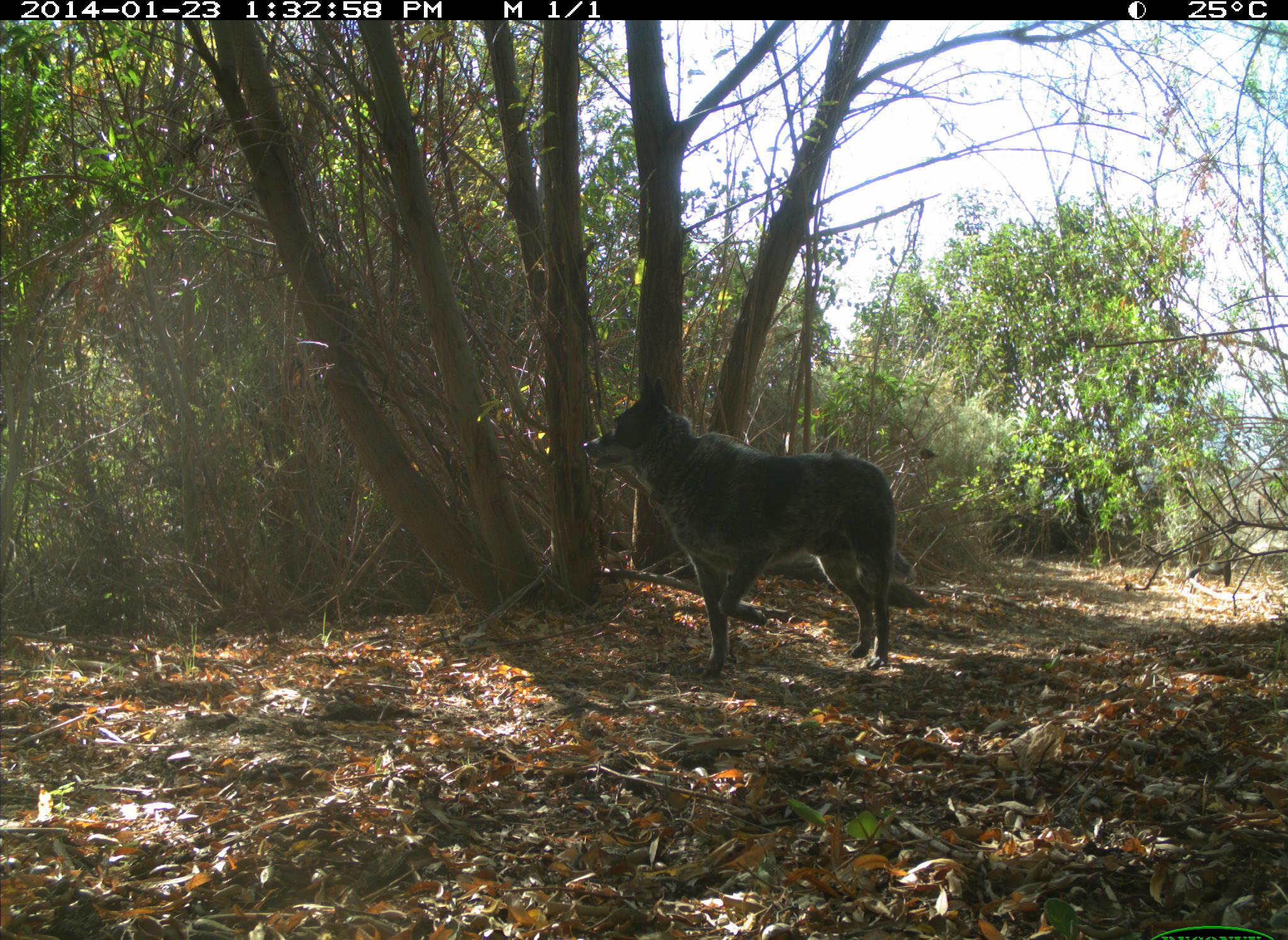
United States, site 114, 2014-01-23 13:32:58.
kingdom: Animalia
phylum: Chordata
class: Mammalia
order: Carnivora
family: Canidae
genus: Canis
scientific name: Canis familiaris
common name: domestic dog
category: dog